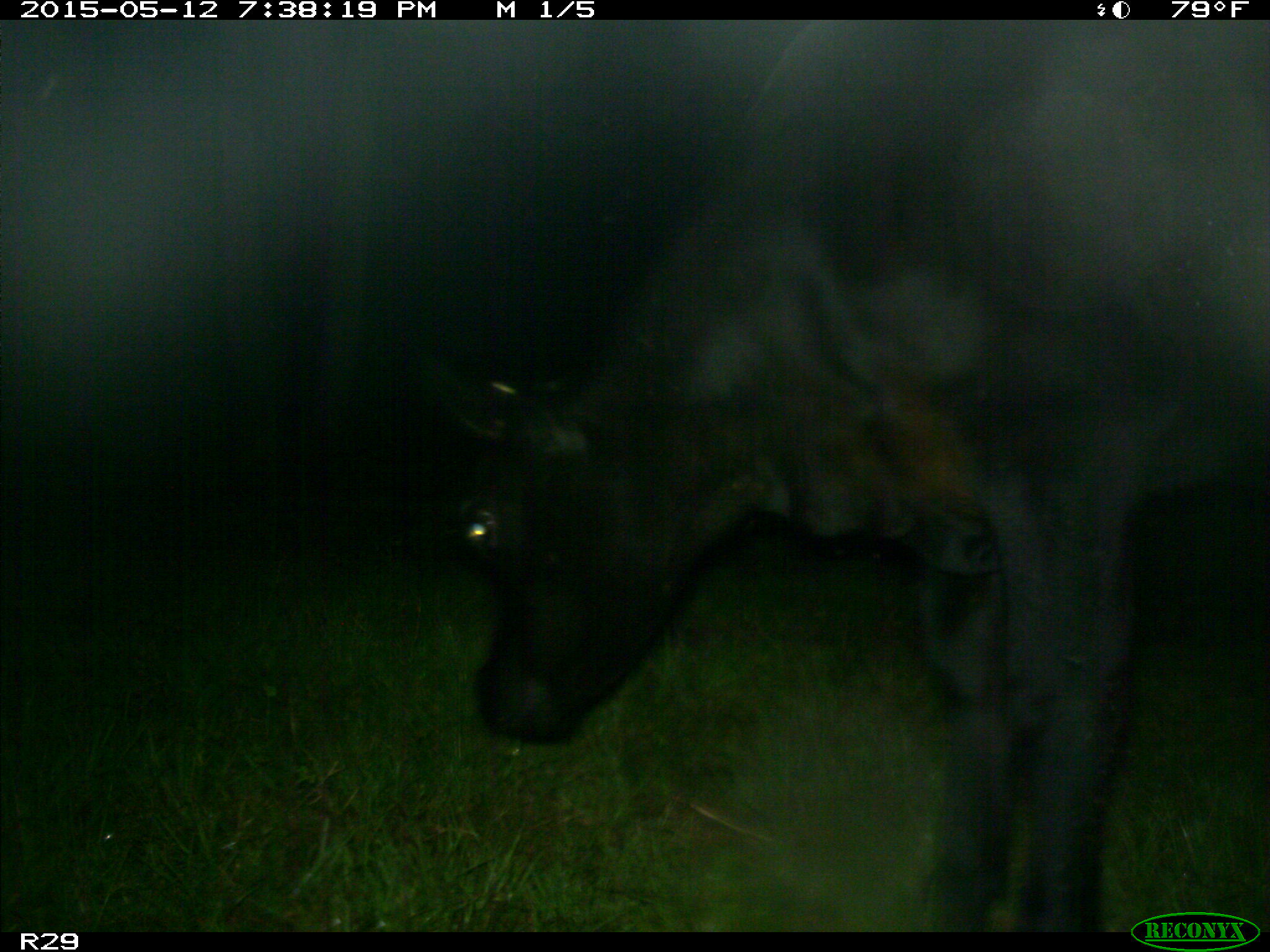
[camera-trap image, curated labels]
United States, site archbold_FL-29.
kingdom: Animalia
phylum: Chordata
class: Mammalia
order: Artiodactyla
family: Bovidae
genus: Bos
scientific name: Bos taurus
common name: domestic cow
Bos taurus (domestic cow).